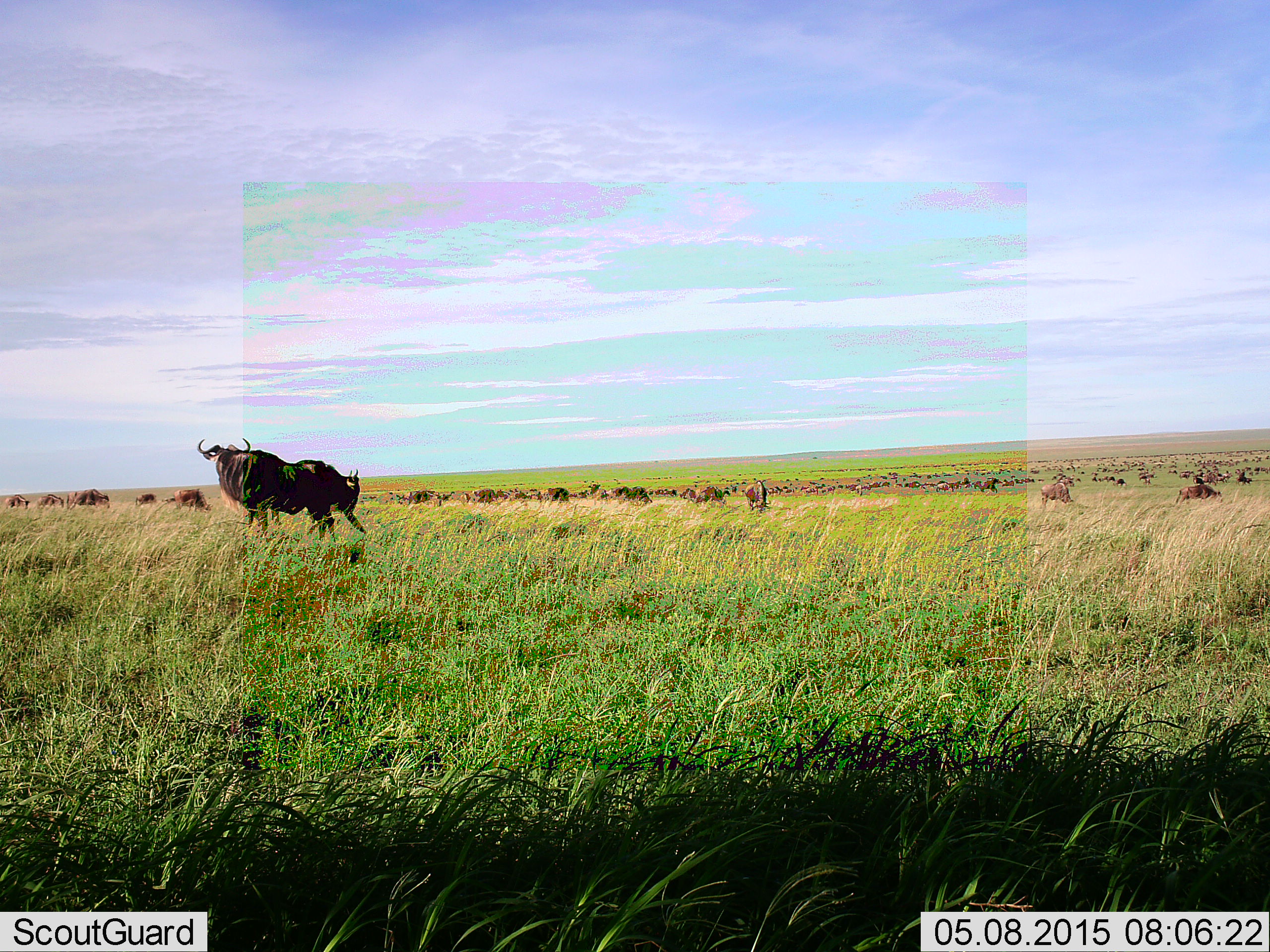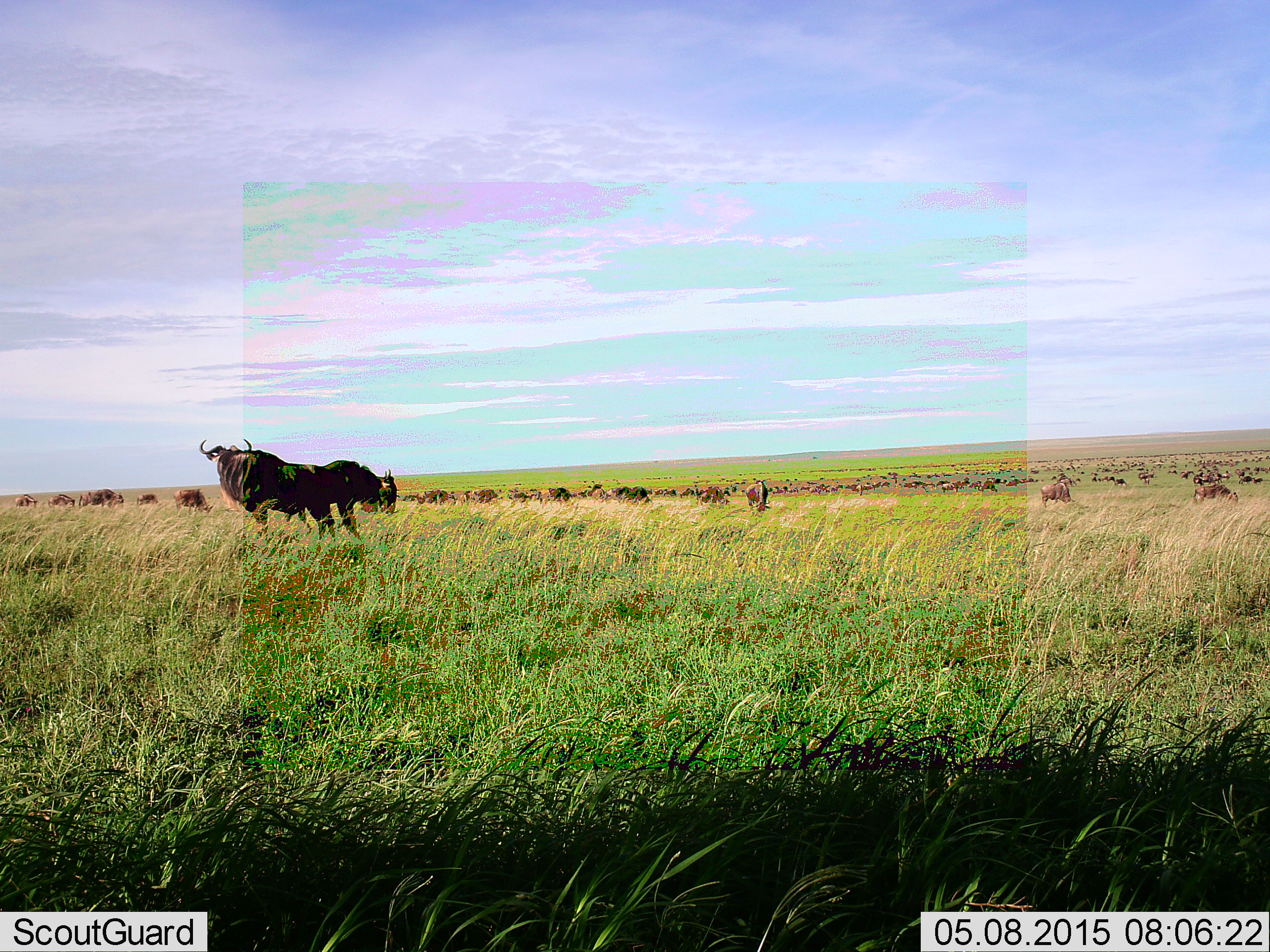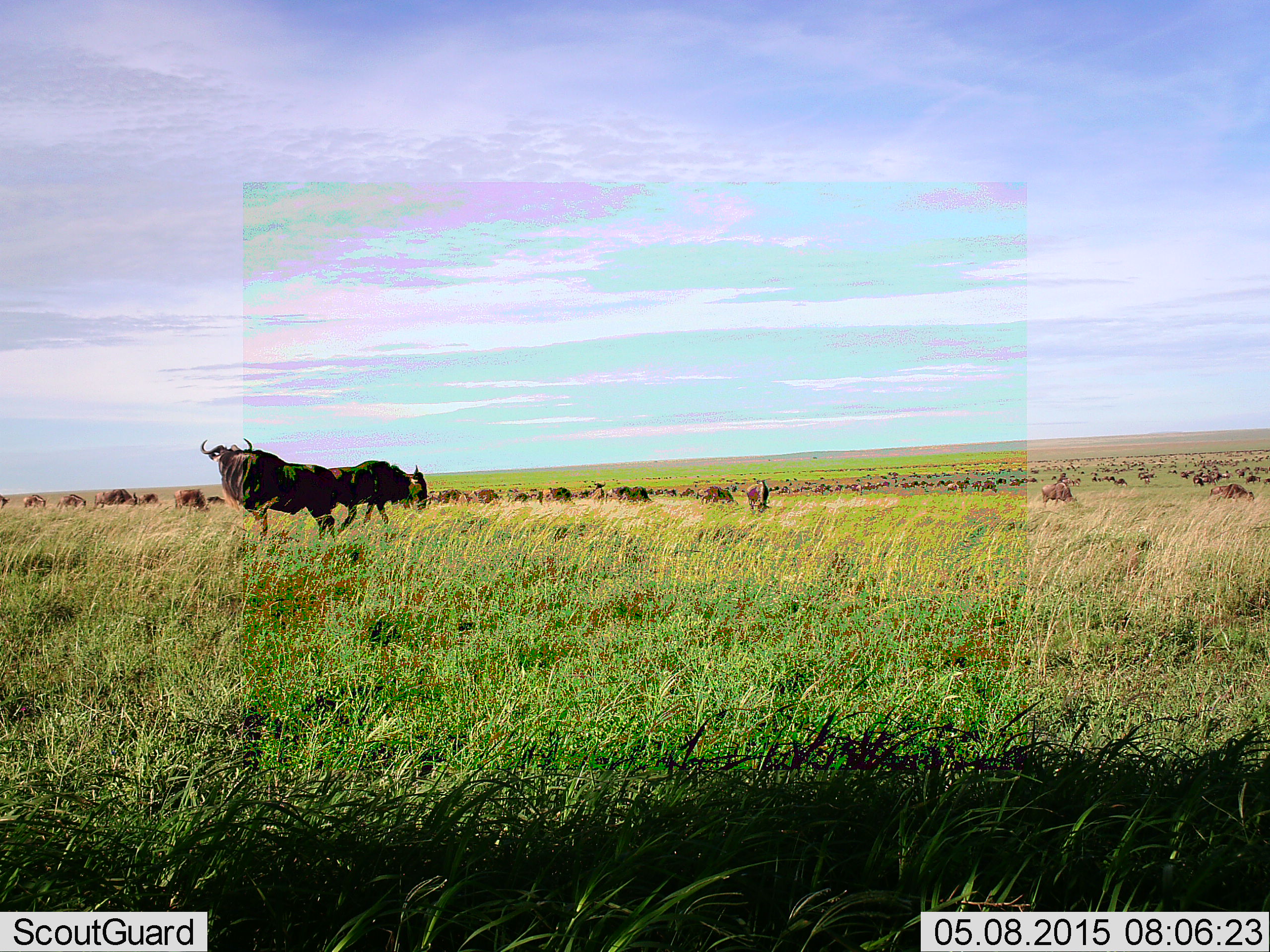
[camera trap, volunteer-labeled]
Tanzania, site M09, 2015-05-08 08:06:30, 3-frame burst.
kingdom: Animalia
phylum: Chordata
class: Mammalia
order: Artiodactyla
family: Bovidae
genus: Connochaetes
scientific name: Connochaetes taurinus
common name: blue wildebeest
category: wildebeest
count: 51+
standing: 73%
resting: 0%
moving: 73%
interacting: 0%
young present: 0%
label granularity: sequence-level